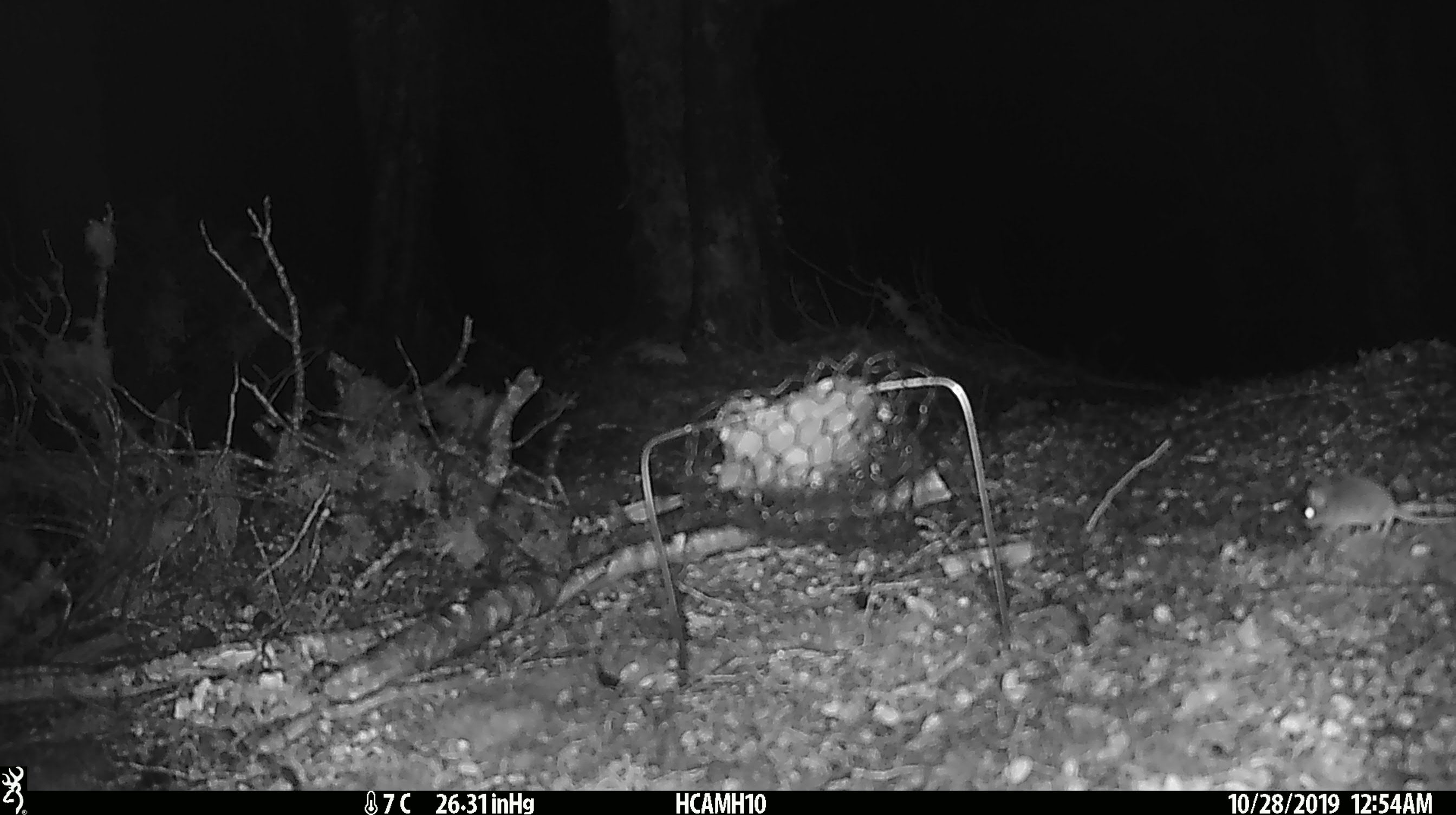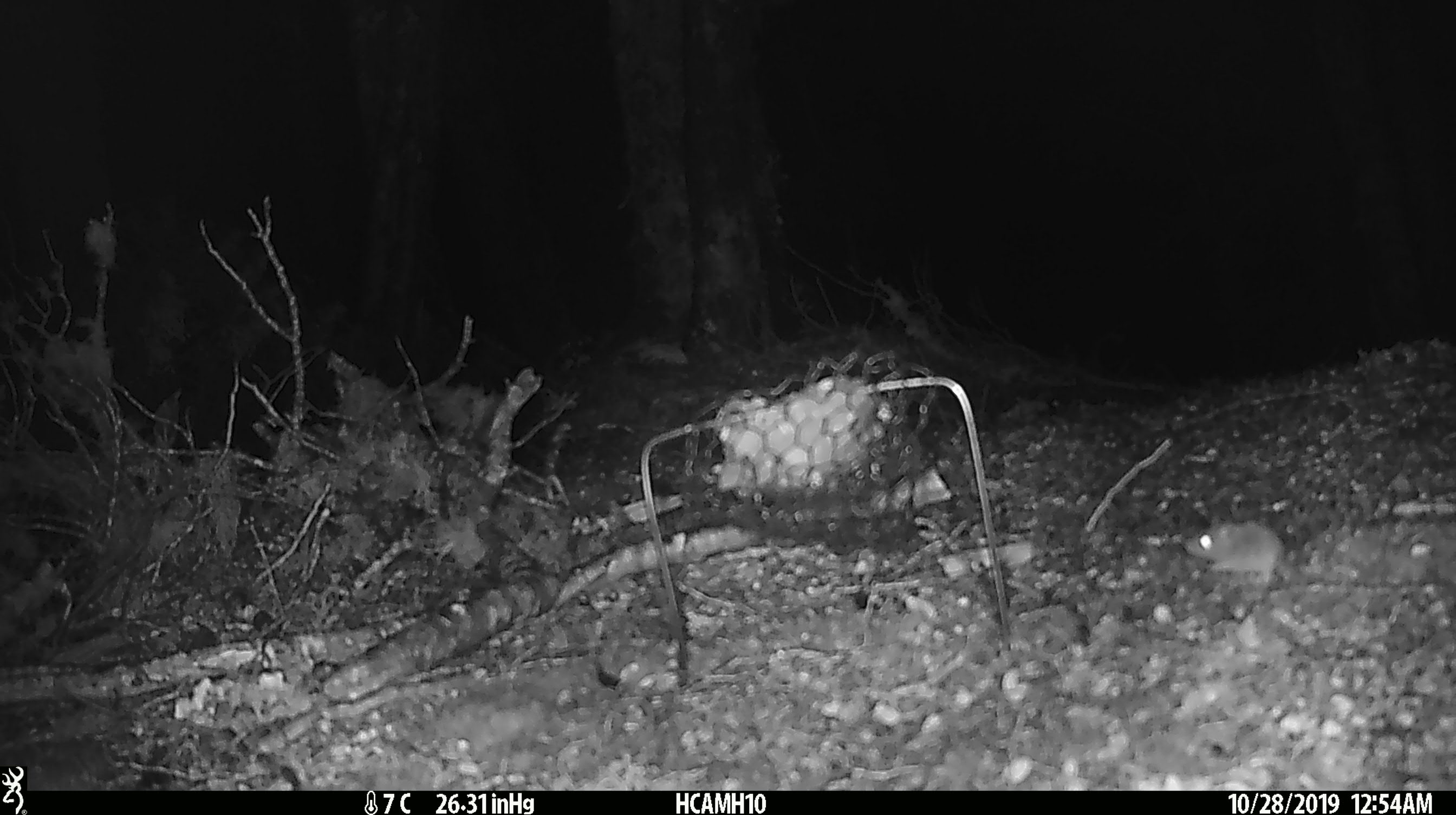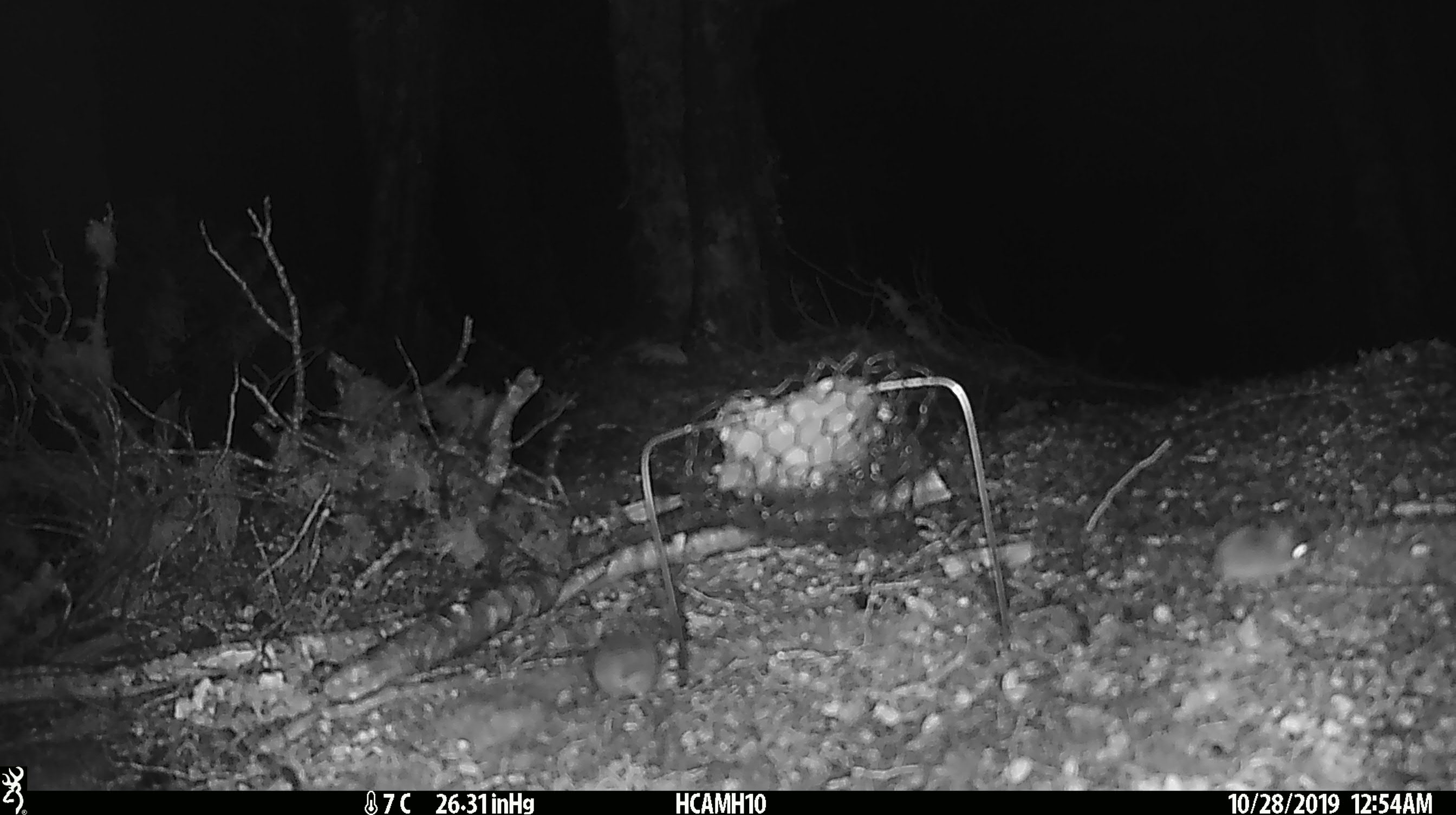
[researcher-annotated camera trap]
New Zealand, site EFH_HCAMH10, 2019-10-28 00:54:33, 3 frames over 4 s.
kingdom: Animalia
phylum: Chordata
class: Mammalia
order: Rodentia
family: Muridae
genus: Mus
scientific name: Mus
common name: mouse